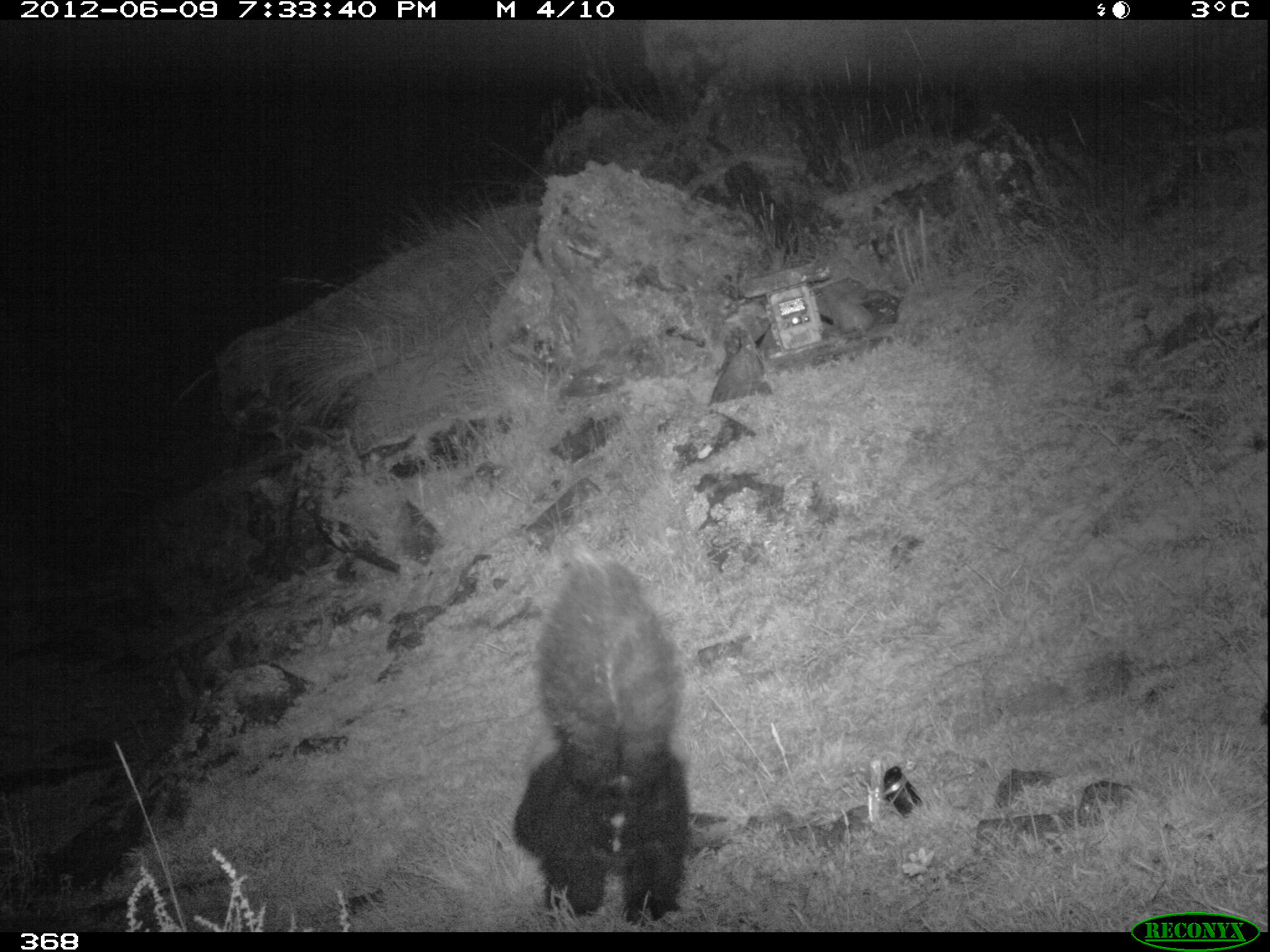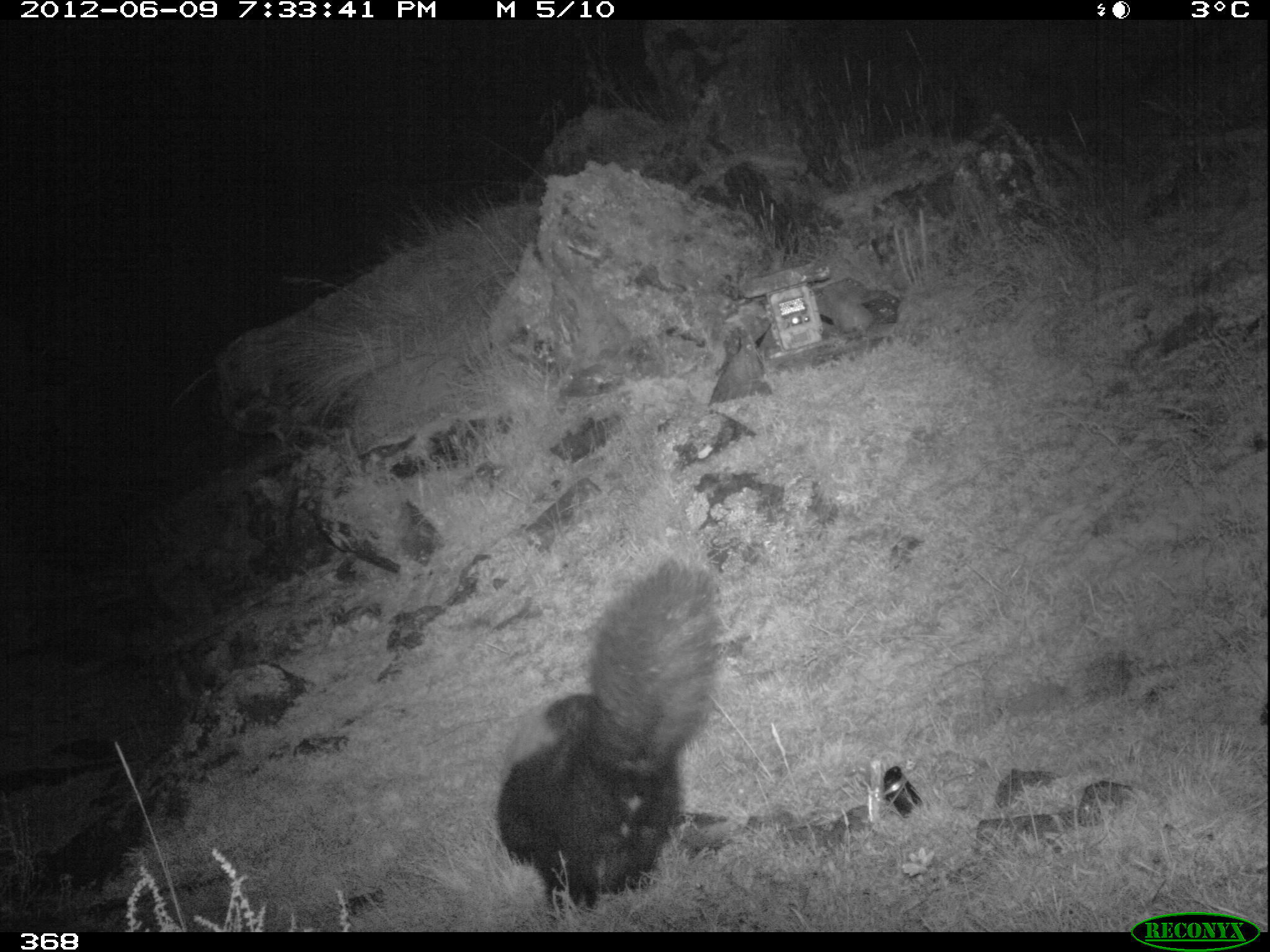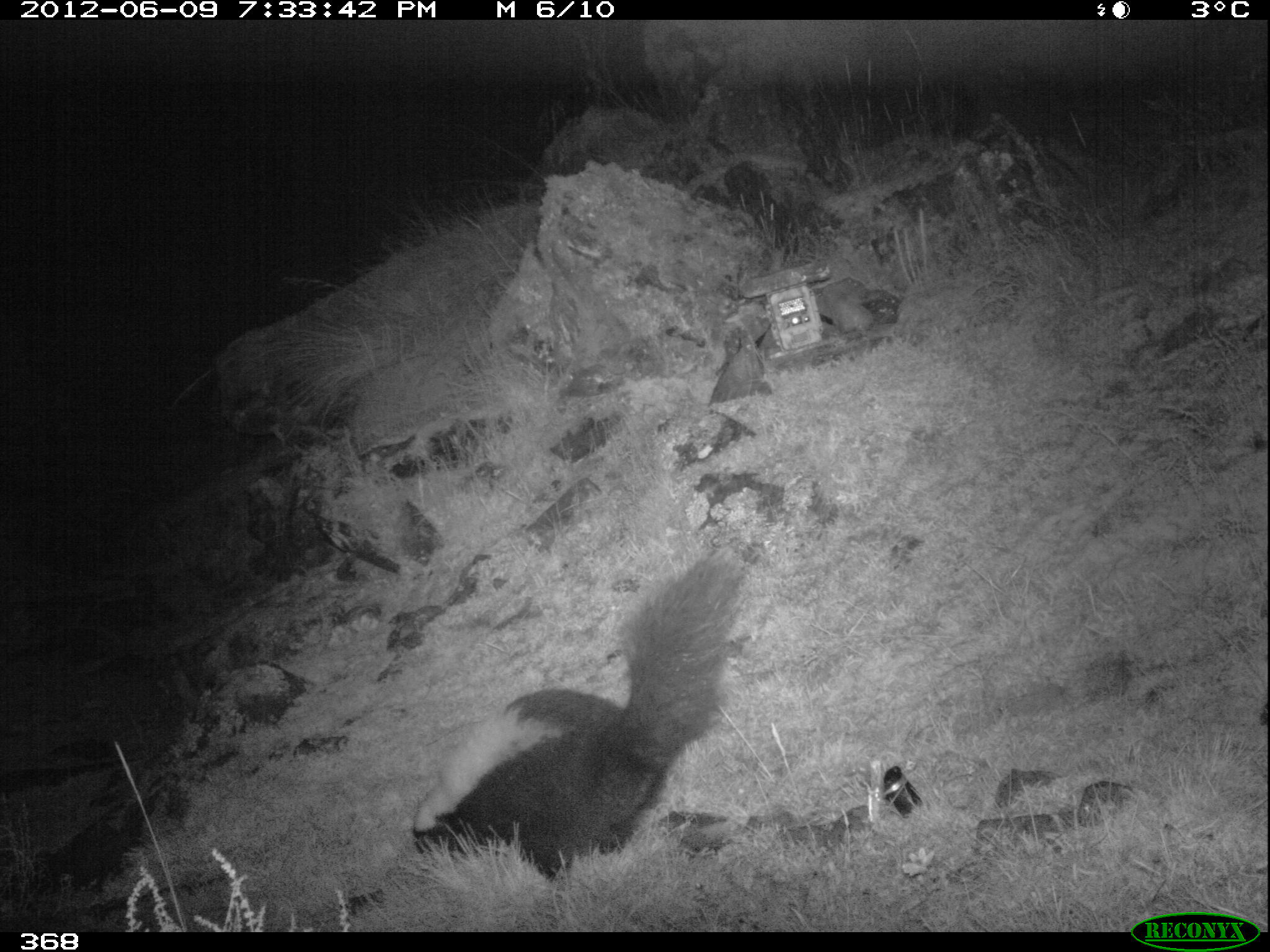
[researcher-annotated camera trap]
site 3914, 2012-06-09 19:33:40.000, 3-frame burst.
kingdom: Animalia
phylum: Chordata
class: Mammalia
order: Carnivora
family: Mephitidae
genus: Conepatus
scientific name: Conepatus chinga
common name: molina's hog-nosed skunk